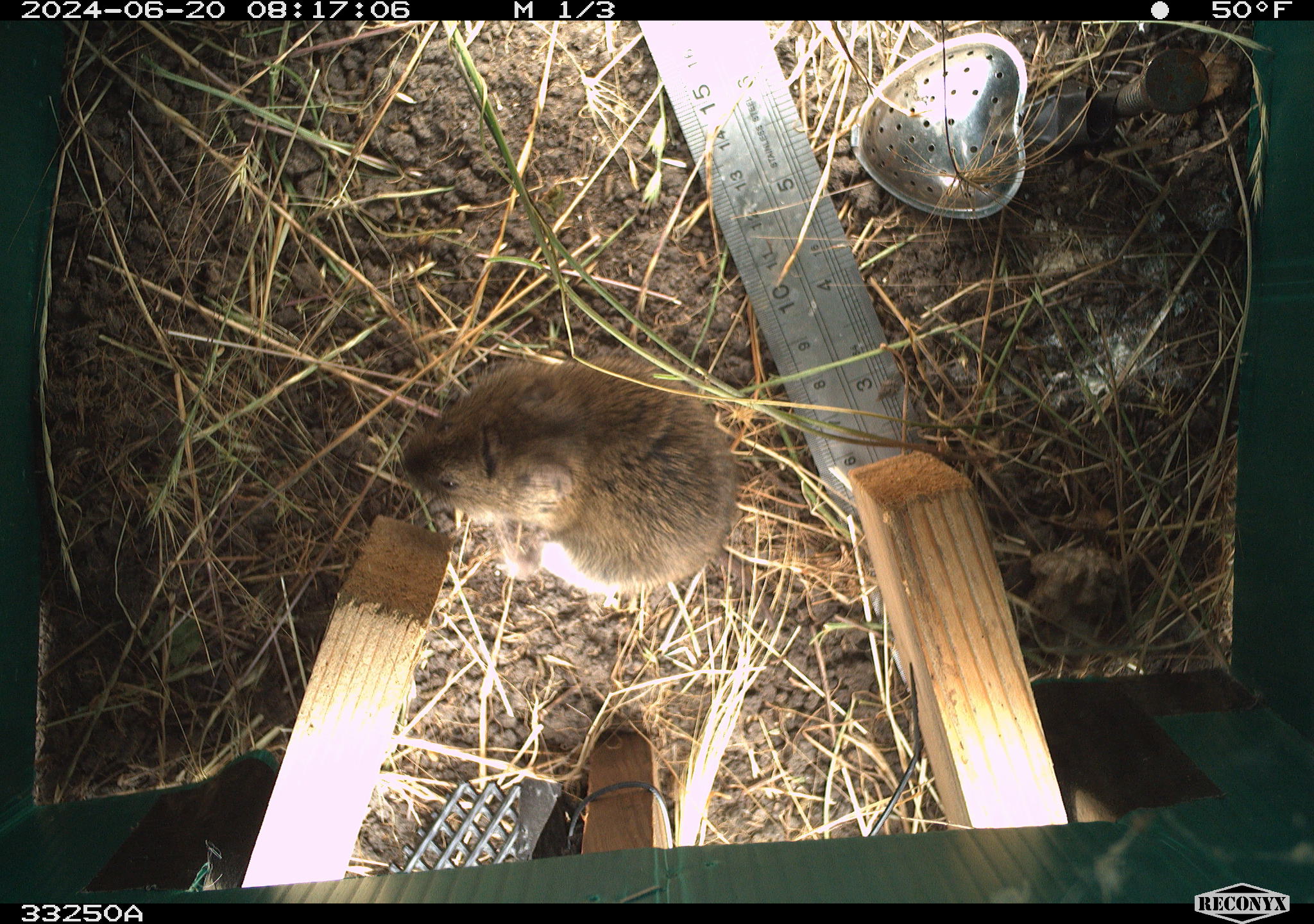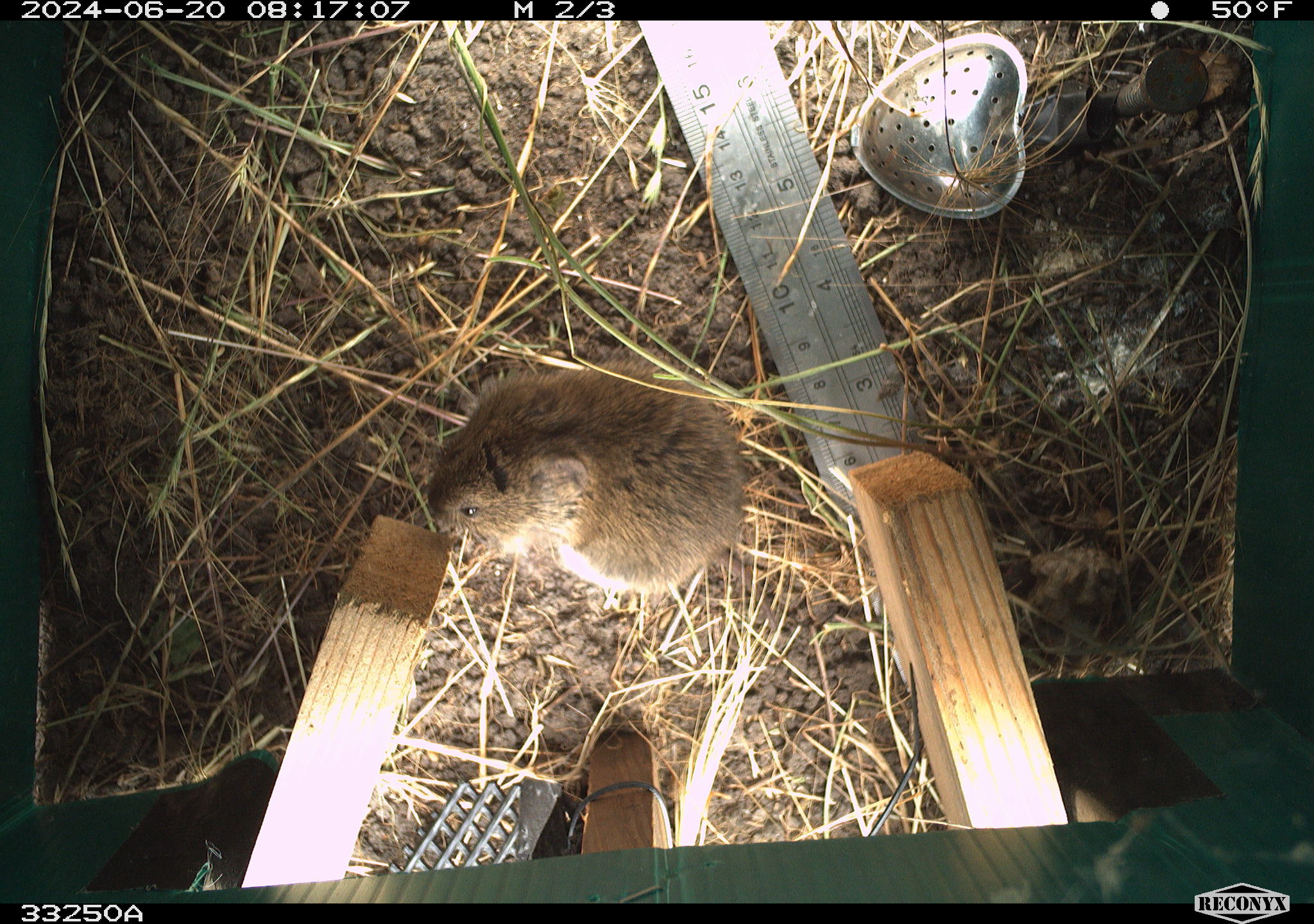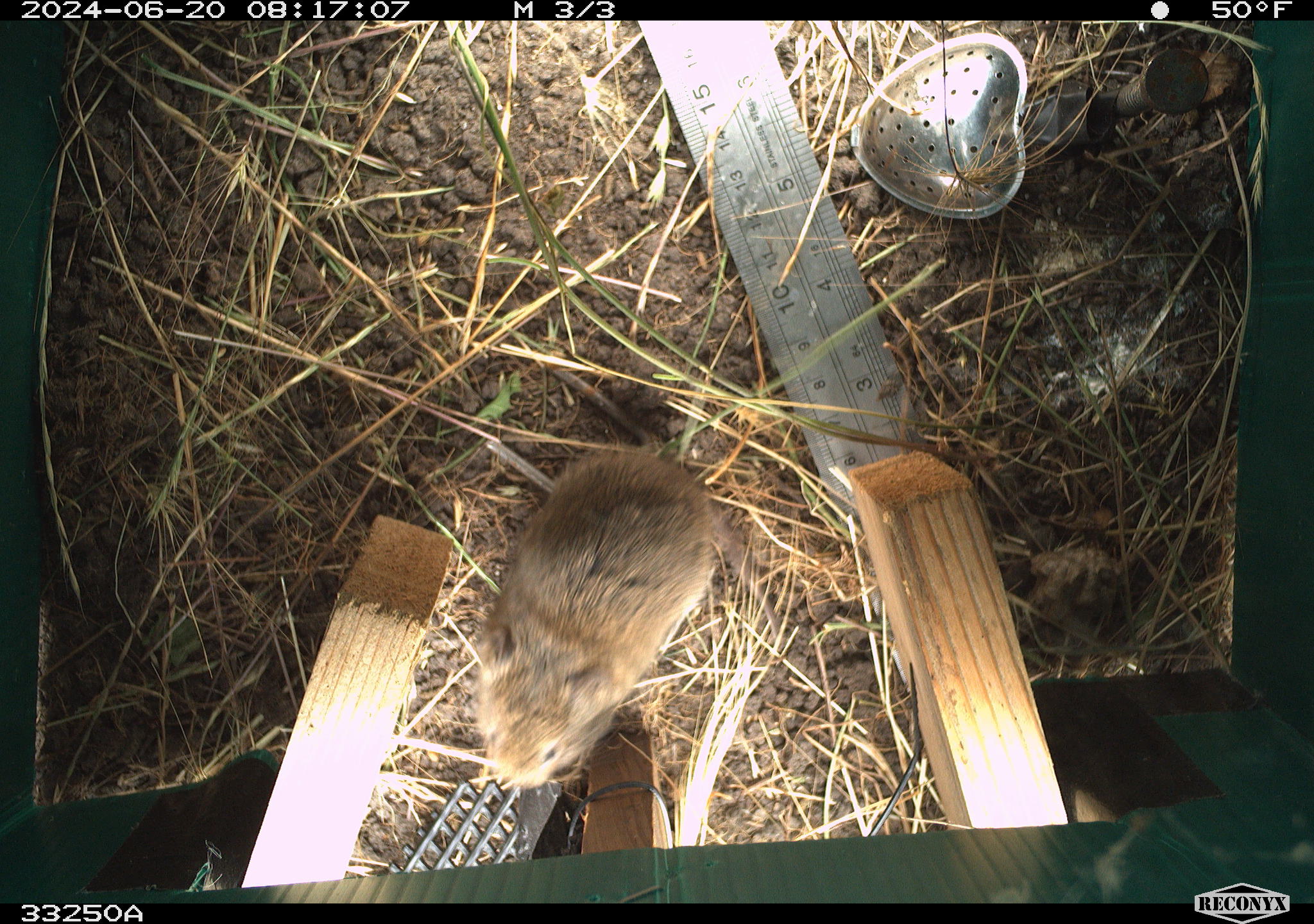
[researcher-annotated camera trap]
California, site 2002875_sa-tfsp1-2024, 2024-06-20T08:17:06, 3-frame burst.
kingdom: Animalia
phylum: Chordata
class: Mammalia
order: Rodentia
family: Cricetidae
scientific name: Arvicolinae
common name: voles, lemmings, and muskrats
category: arvicolinae subfamily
Arvicolinae subfamily (voles, lemmings, and muskrats) (Arvicolinae).